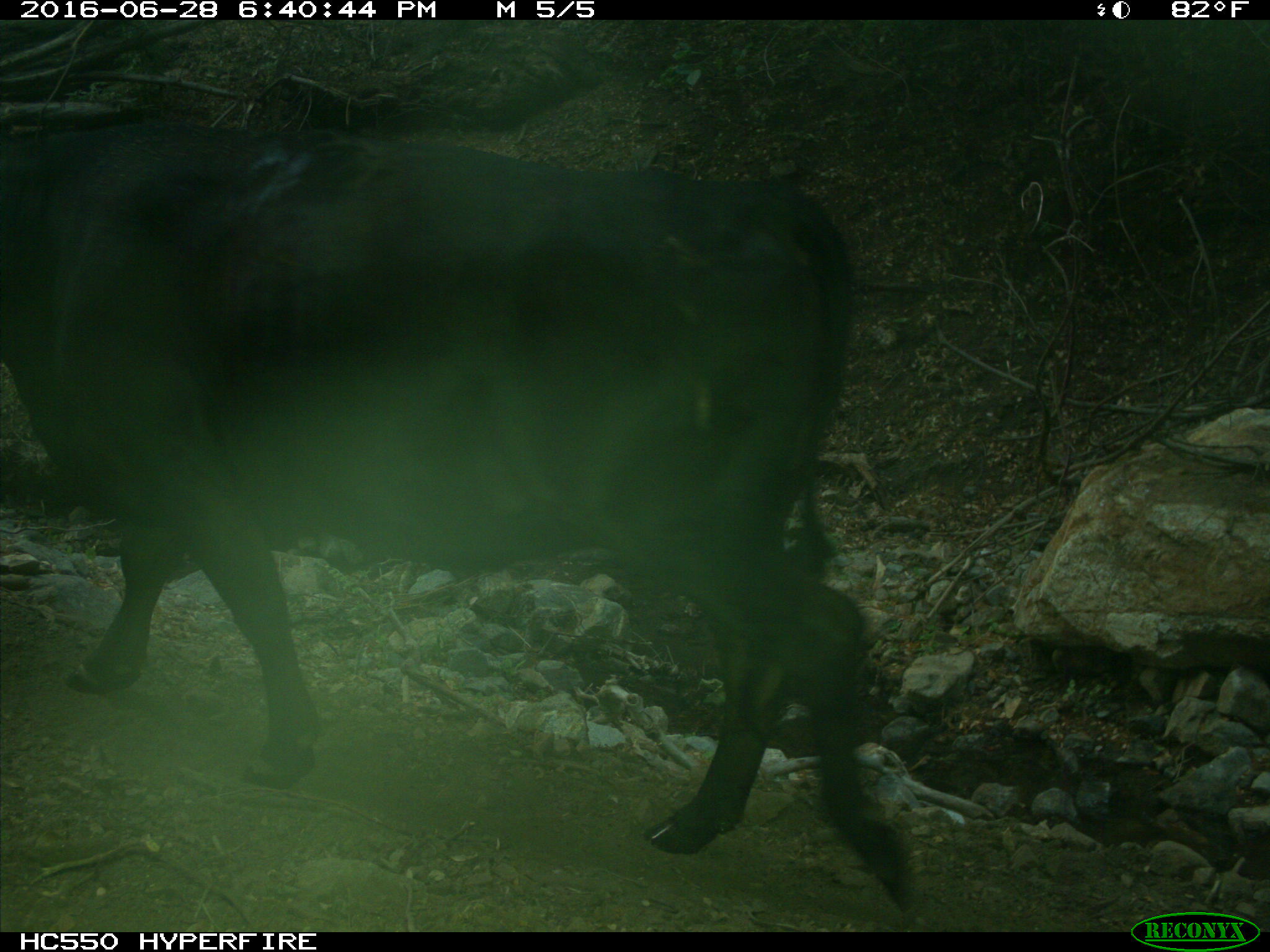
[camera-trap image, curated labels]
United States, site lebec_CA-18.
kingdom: Animalia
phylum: Chordata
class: Mammalia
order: Artiodactyla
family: Bovidae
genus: Bos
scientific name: Bos taurus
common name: domestic cow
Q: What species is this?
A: Bos taurus (domestic cow).